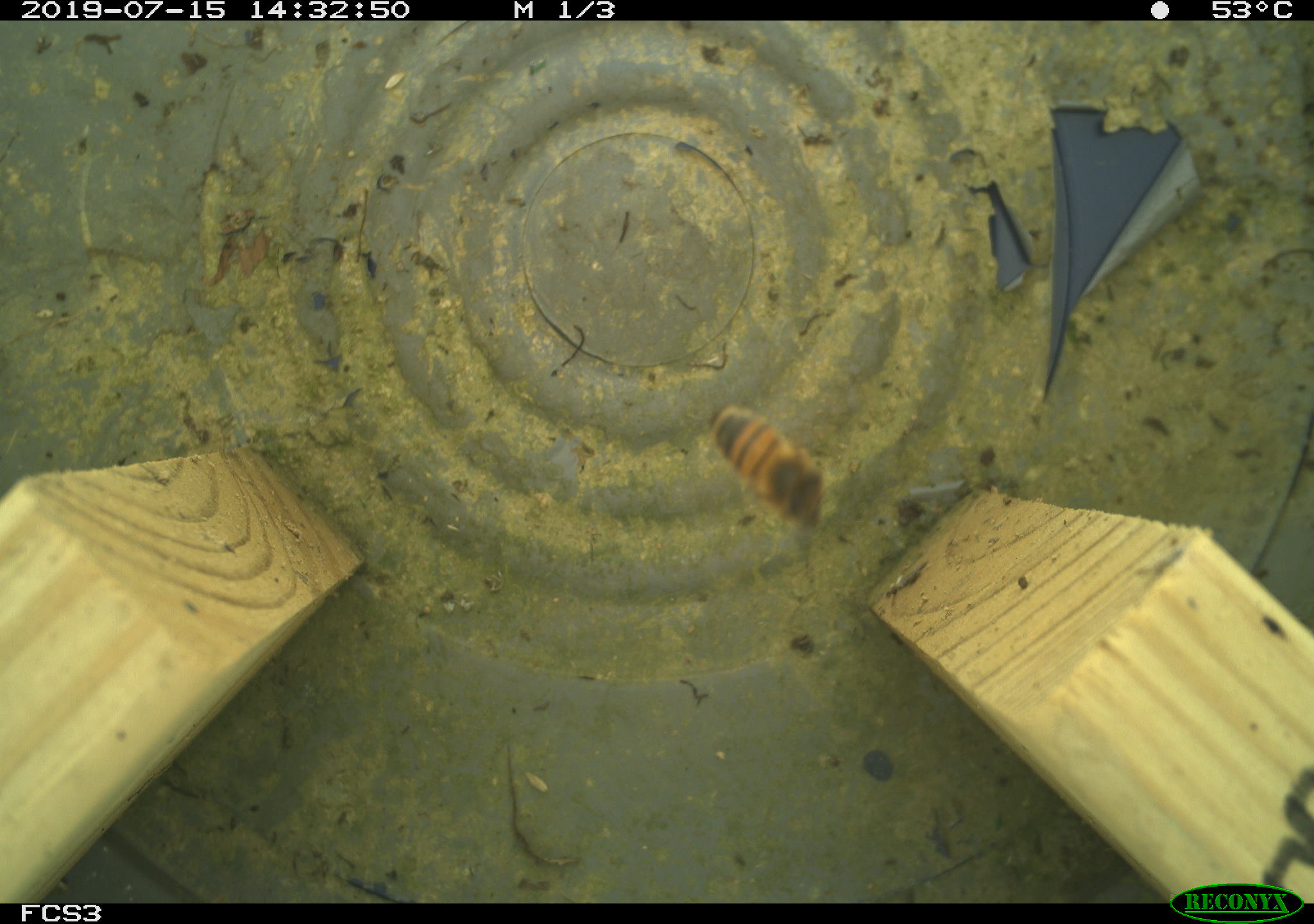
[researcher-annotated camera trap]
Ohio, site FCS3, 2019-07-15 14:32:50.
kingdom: Animalia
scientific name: Animalia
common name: animal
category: invertebrate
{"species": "invertebrate (animal) (Animalia)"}